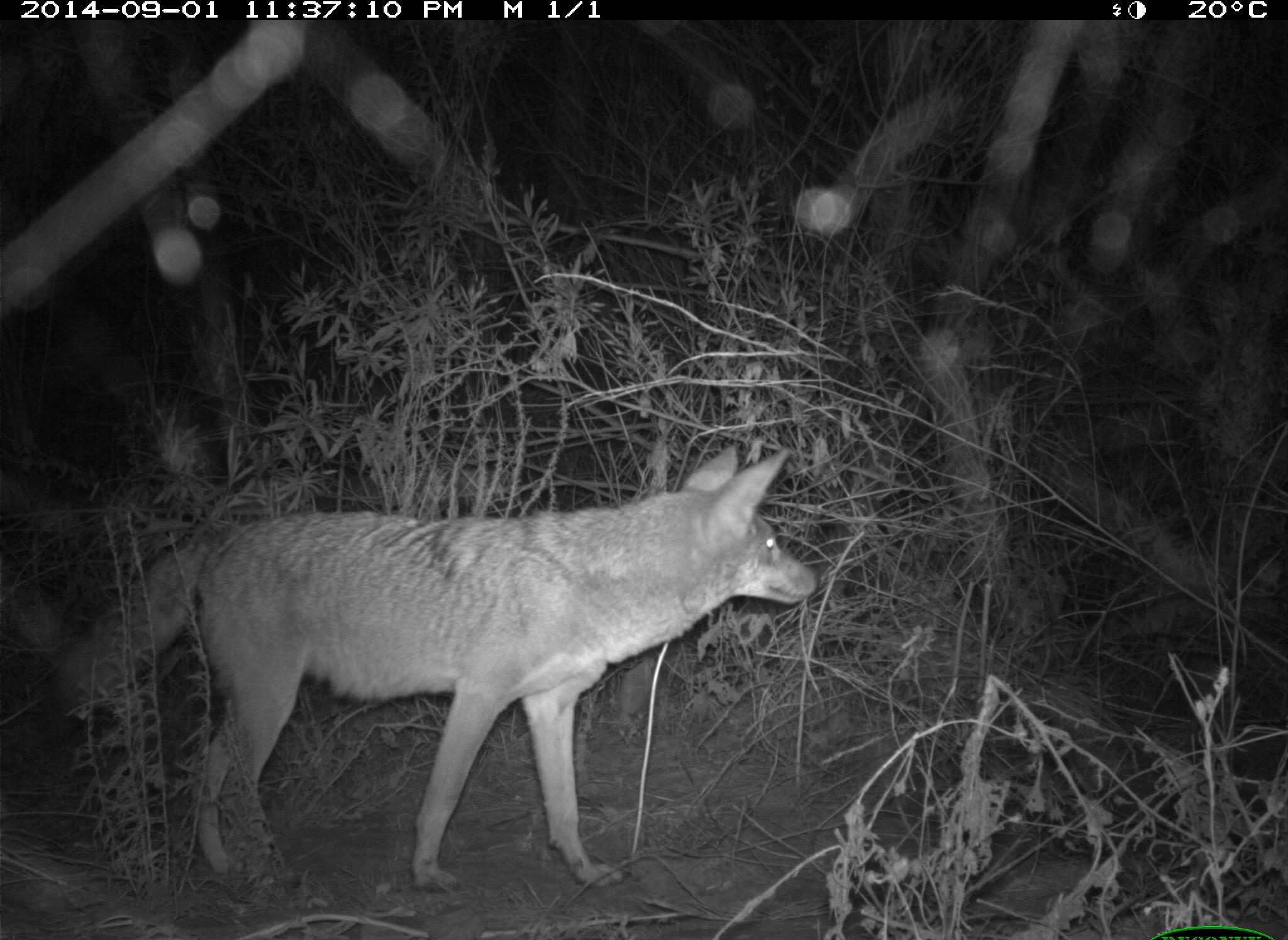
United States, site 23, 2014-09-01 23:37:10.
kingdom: Animalia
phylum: Chordata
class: Mammalia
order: Carnivora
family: Canidae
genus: Canis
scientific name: Canis latrans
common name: coyote